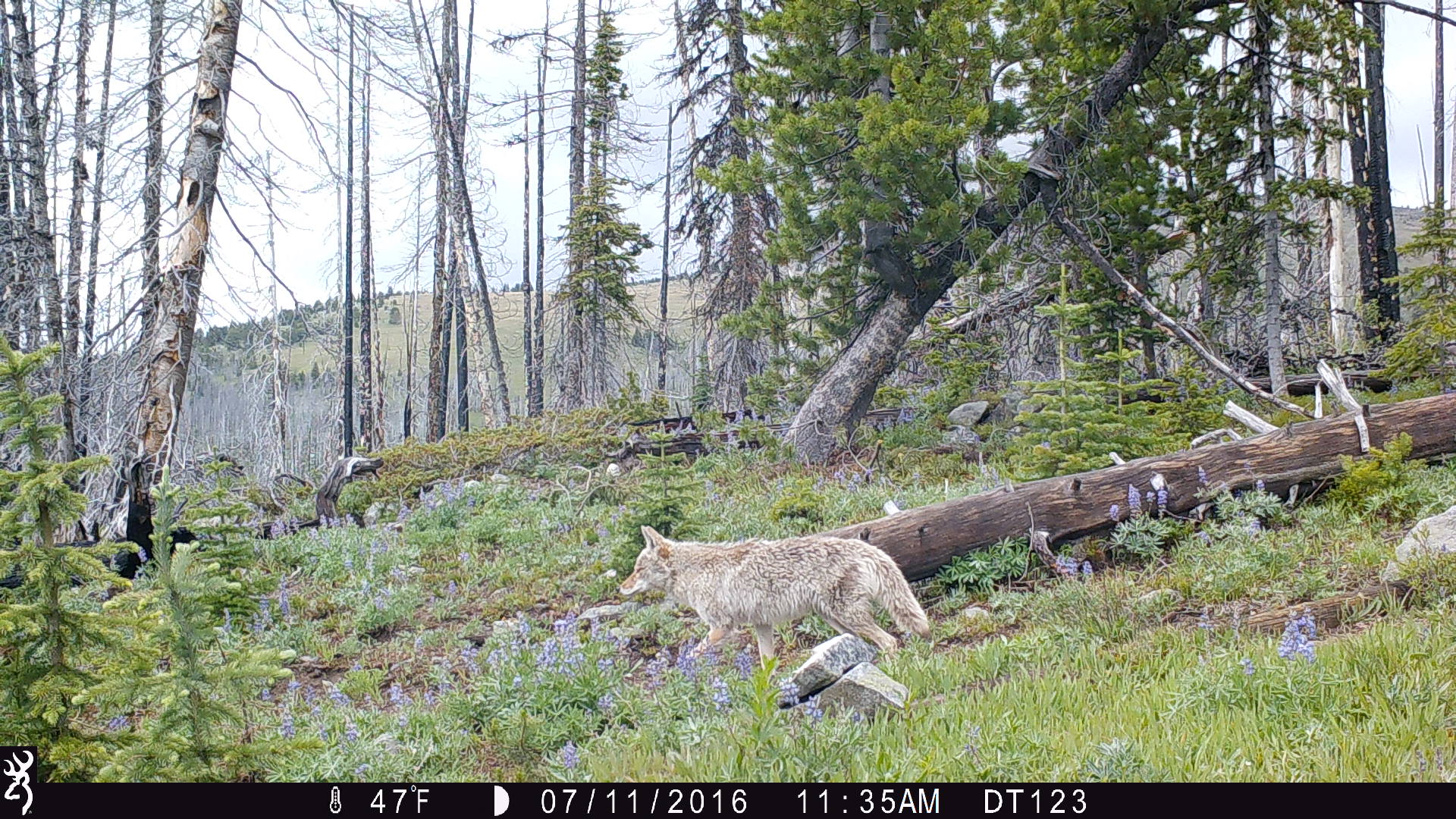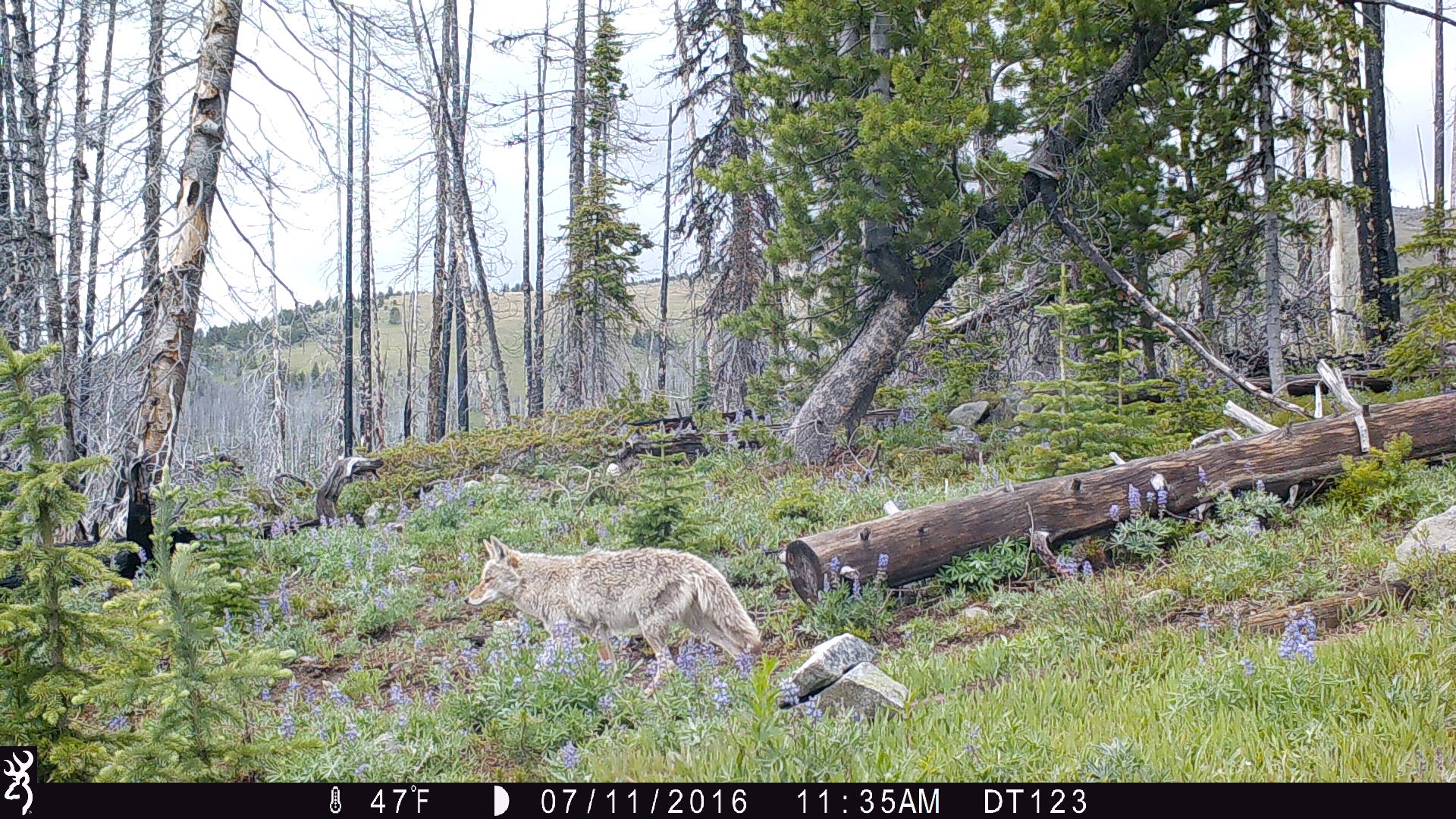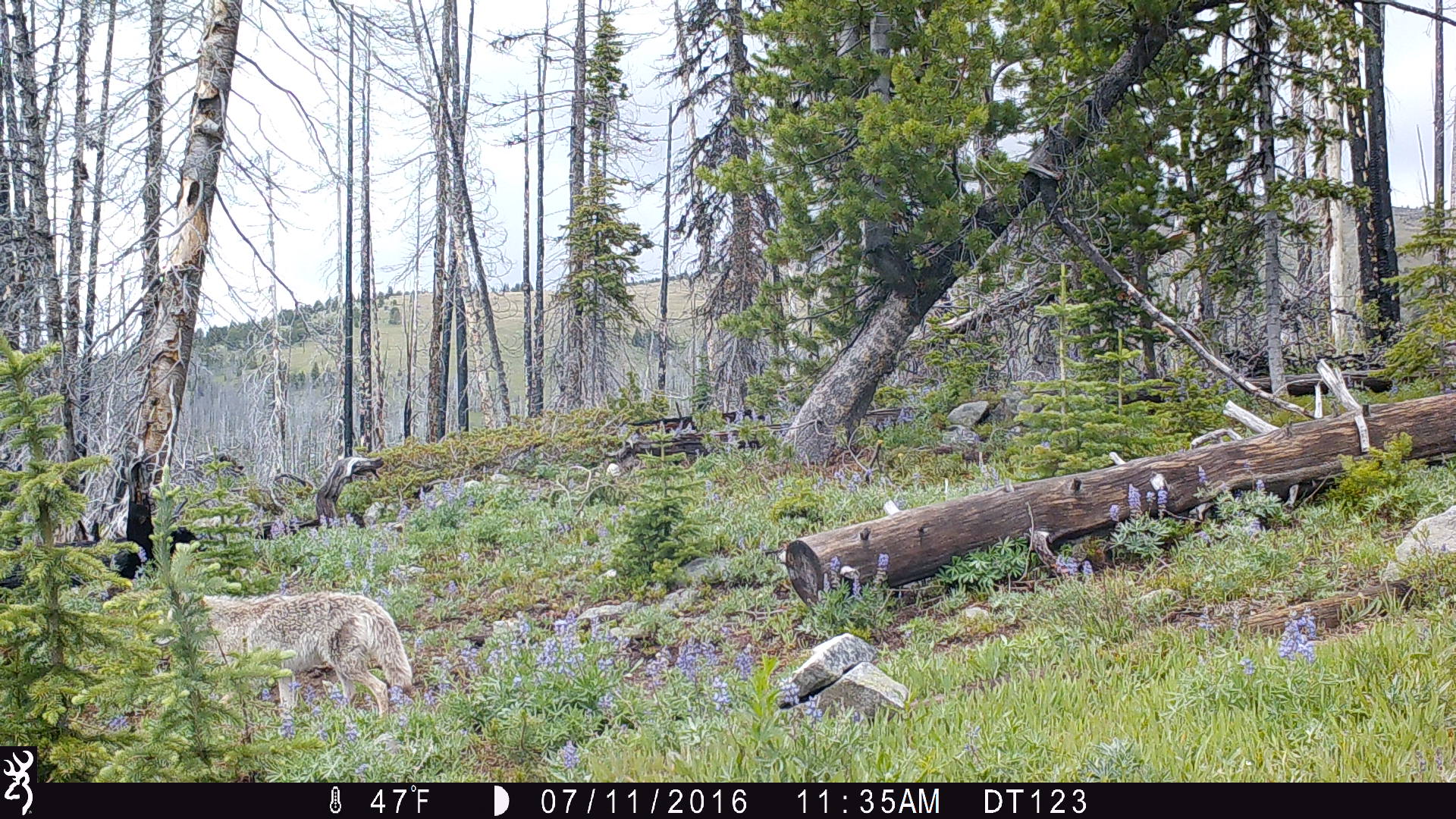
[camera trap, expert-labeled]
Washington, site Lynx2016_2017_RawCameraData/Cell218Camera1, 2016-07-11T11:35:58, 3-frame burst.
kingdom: Animalia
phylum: Chordata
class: Mammalia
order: Carnivora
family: Canidae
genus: Canis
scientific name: Canis latrans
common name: coyote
Canis latrans (coyote). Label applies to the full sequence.